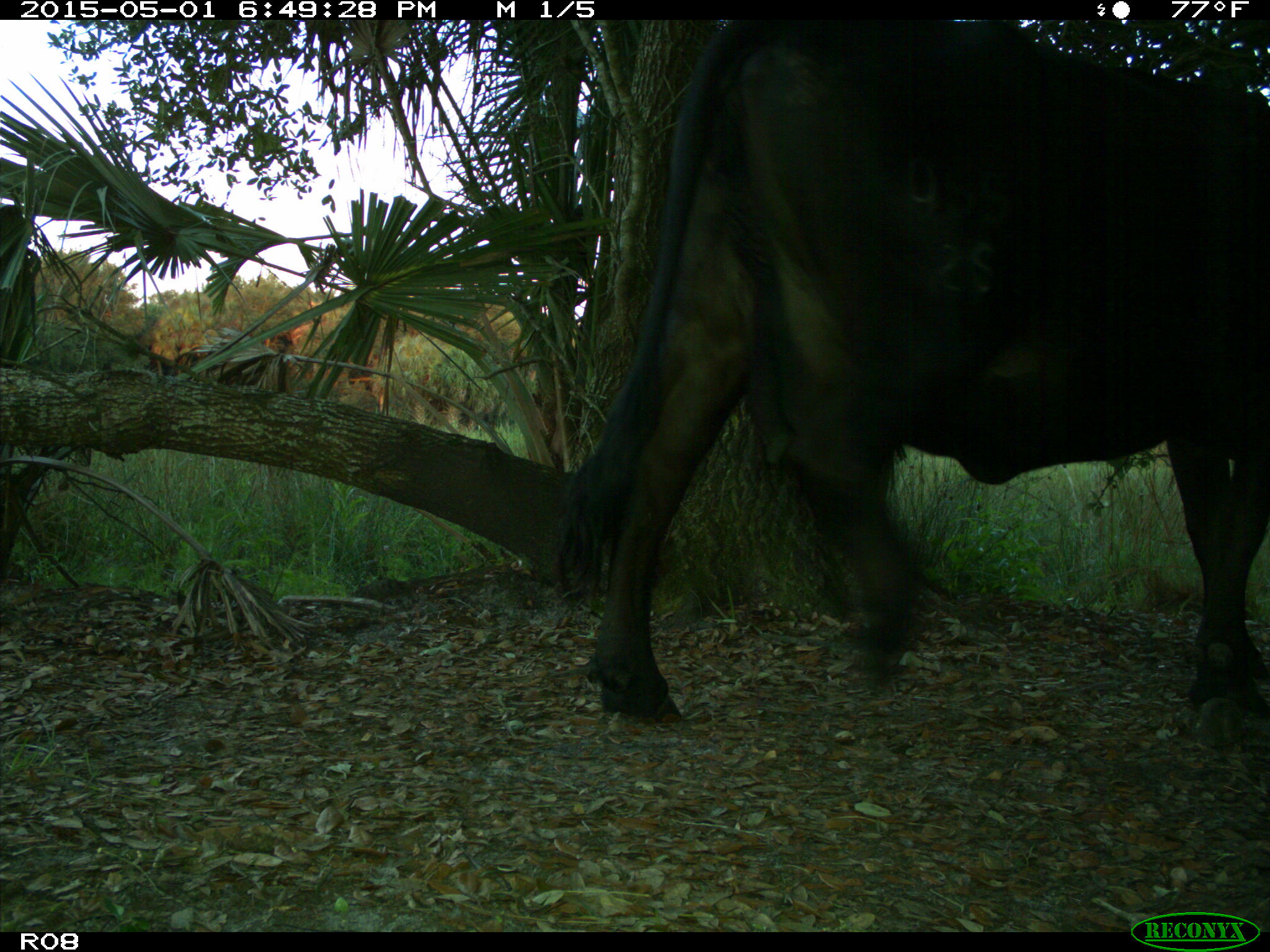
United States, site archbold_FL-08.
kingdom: Animalia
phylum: Chordata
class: Mammalia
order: Artiodactyla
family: Bovidae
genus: Bos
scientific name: Bos taurus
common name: domestic cow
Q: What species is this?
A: Bos taurus (domestic cow).